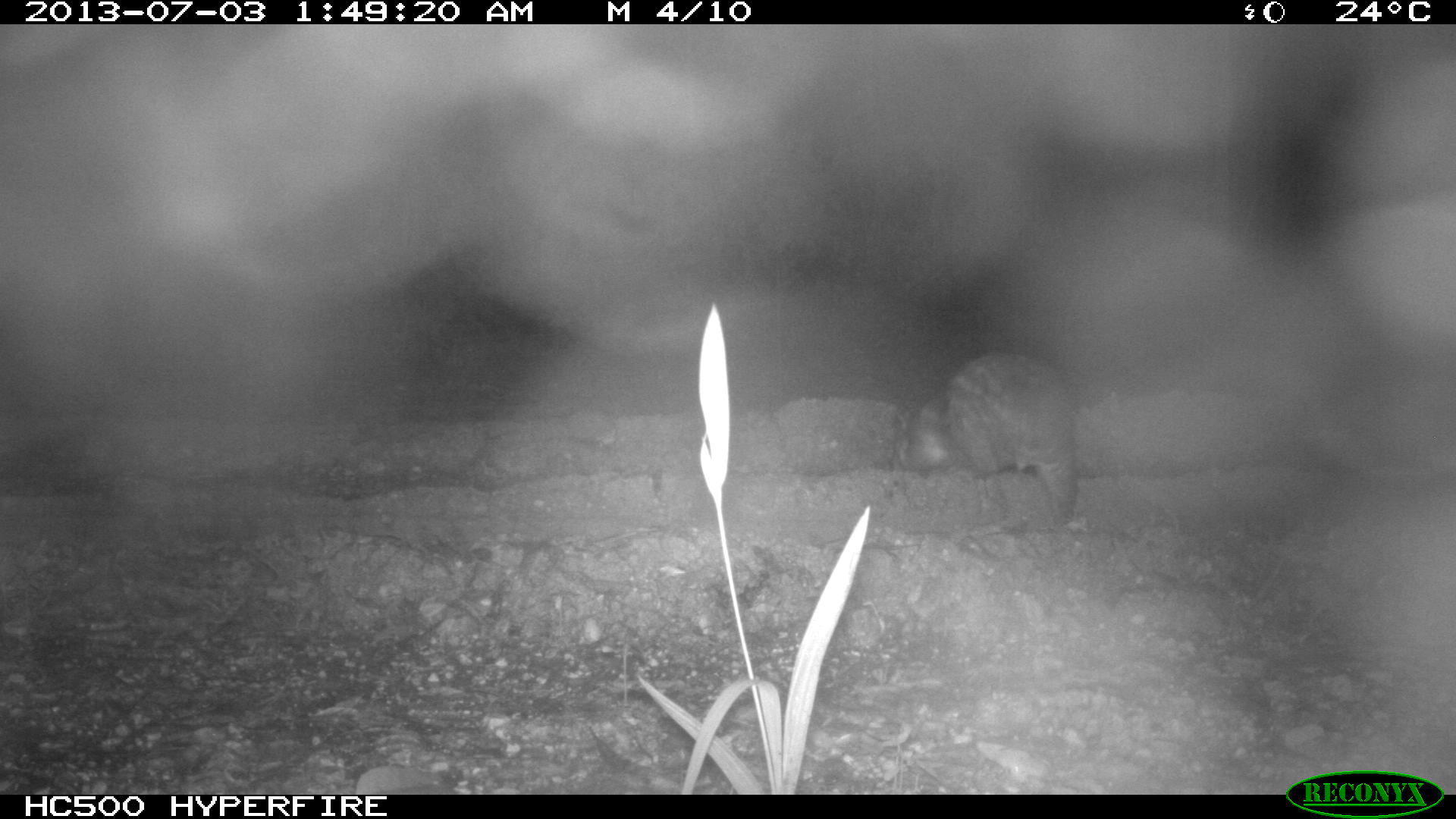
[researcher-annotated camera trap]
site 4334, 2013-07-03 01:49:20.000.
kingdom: Animalia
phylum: Chordata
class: Mammalia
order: Rodentia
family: Cuniculidae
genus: Cuniculus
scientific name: Cuniculus paca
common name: lowland paca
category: agouti paca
Agouti paca (lowland paca) (Cuniculus paca), count 1.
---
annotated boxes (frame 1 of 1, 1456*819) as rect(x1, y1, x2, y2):
agouti paca: rect(887, 348, 1077, 534)